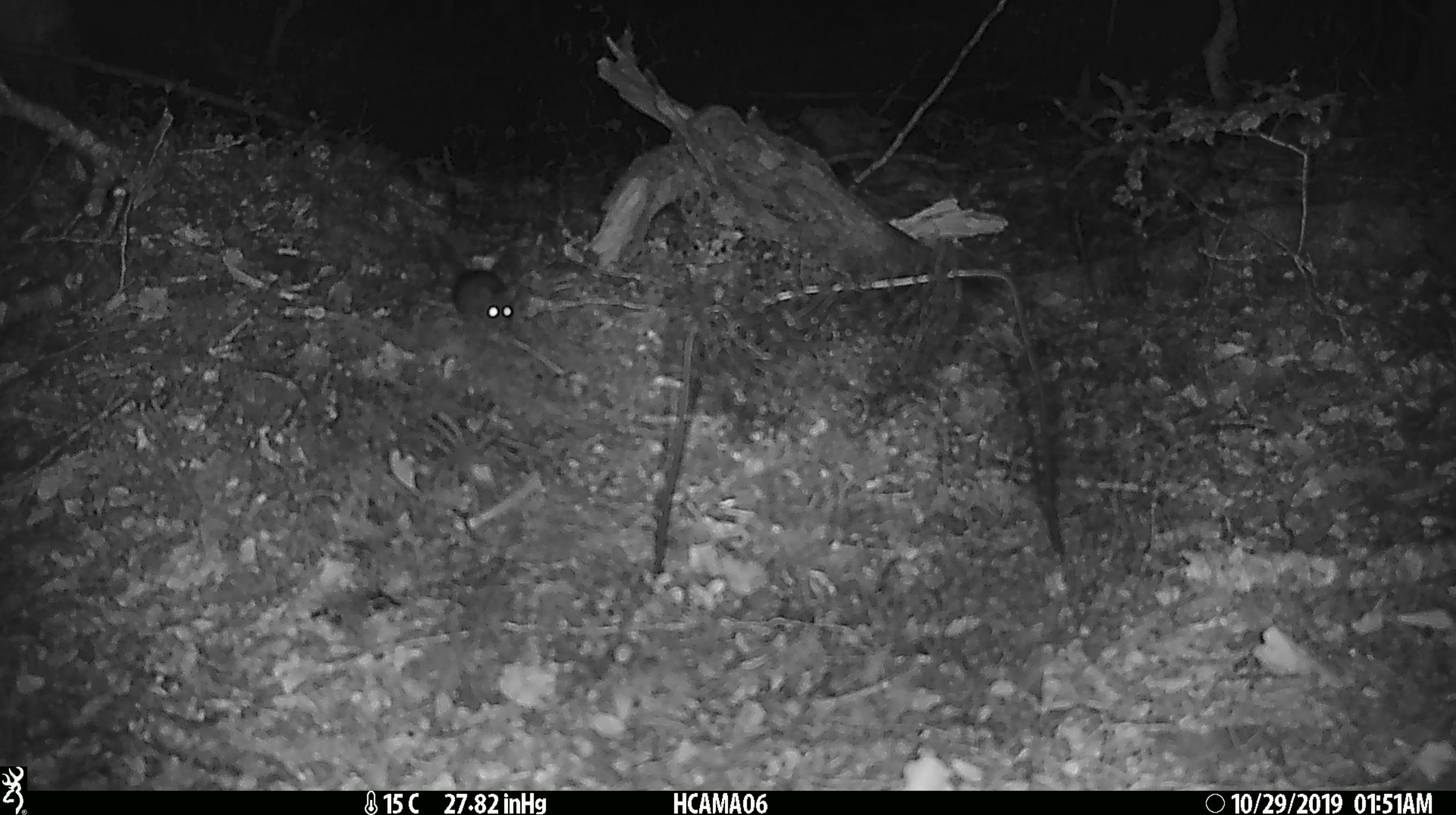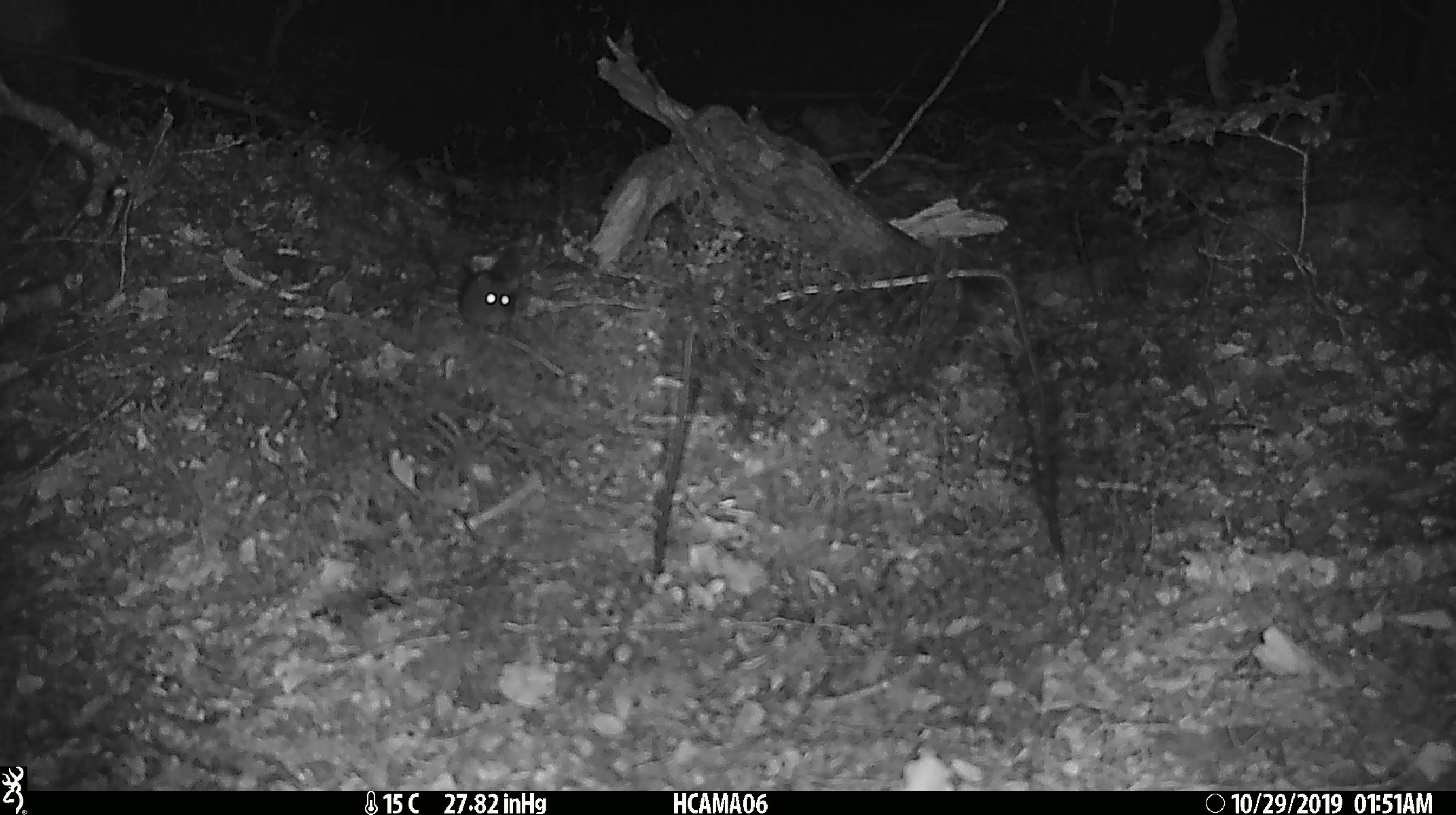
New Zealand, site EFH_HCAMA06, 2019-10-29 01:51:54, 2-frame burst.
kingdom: Animalia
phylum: Chordata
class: Mammalia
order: Rodentia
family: Muridae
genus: Mus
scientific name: Mus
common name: mouse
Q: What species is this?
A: Mouse (Mus).